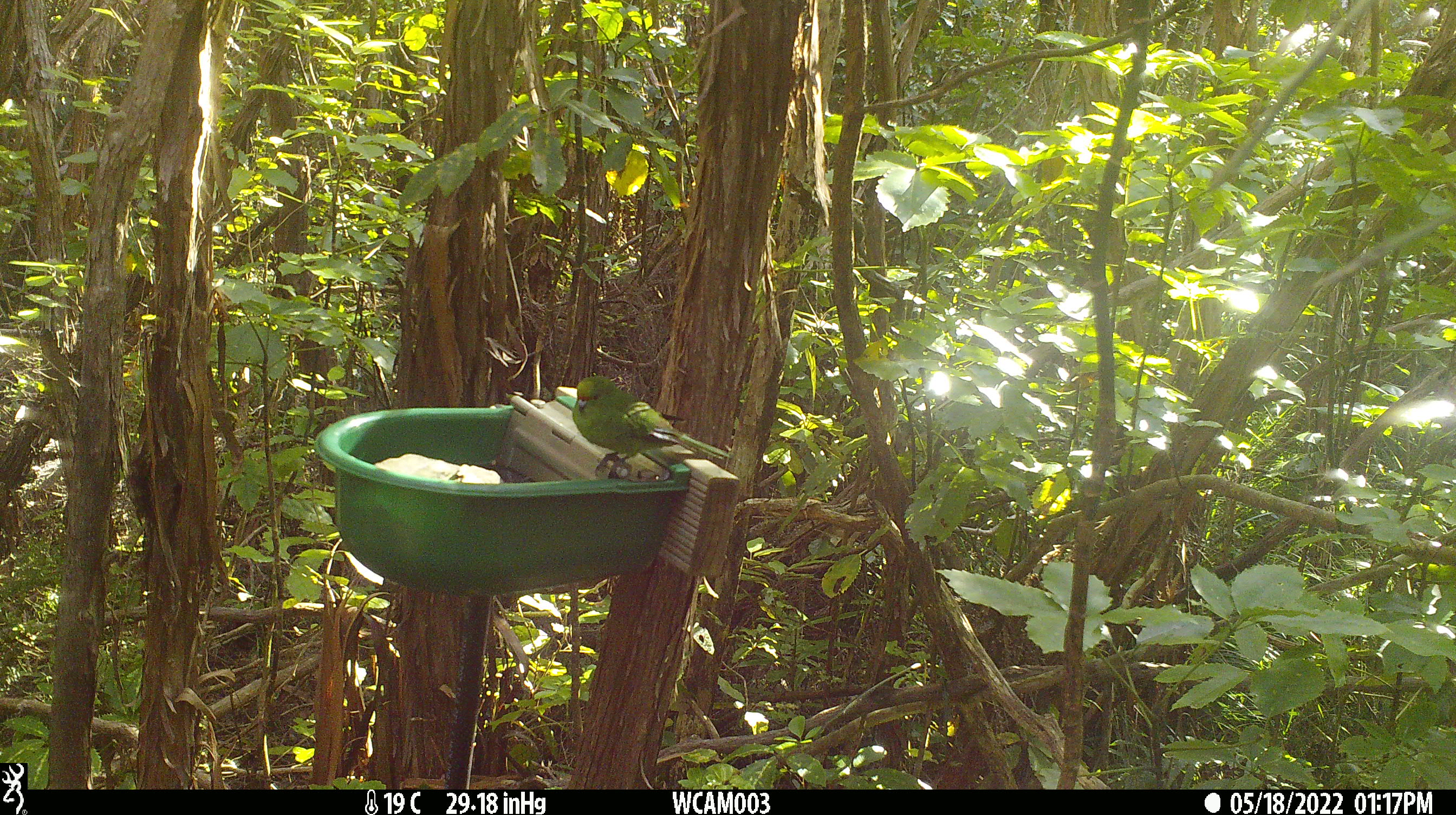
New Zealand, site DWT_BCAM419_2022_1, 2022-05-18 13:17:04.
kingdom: Animalia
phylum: Chordata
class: Aves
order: Psittaciformes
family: Psittaculidae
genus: Cyanoramphus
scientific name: Cyanoramphus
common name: parakeet